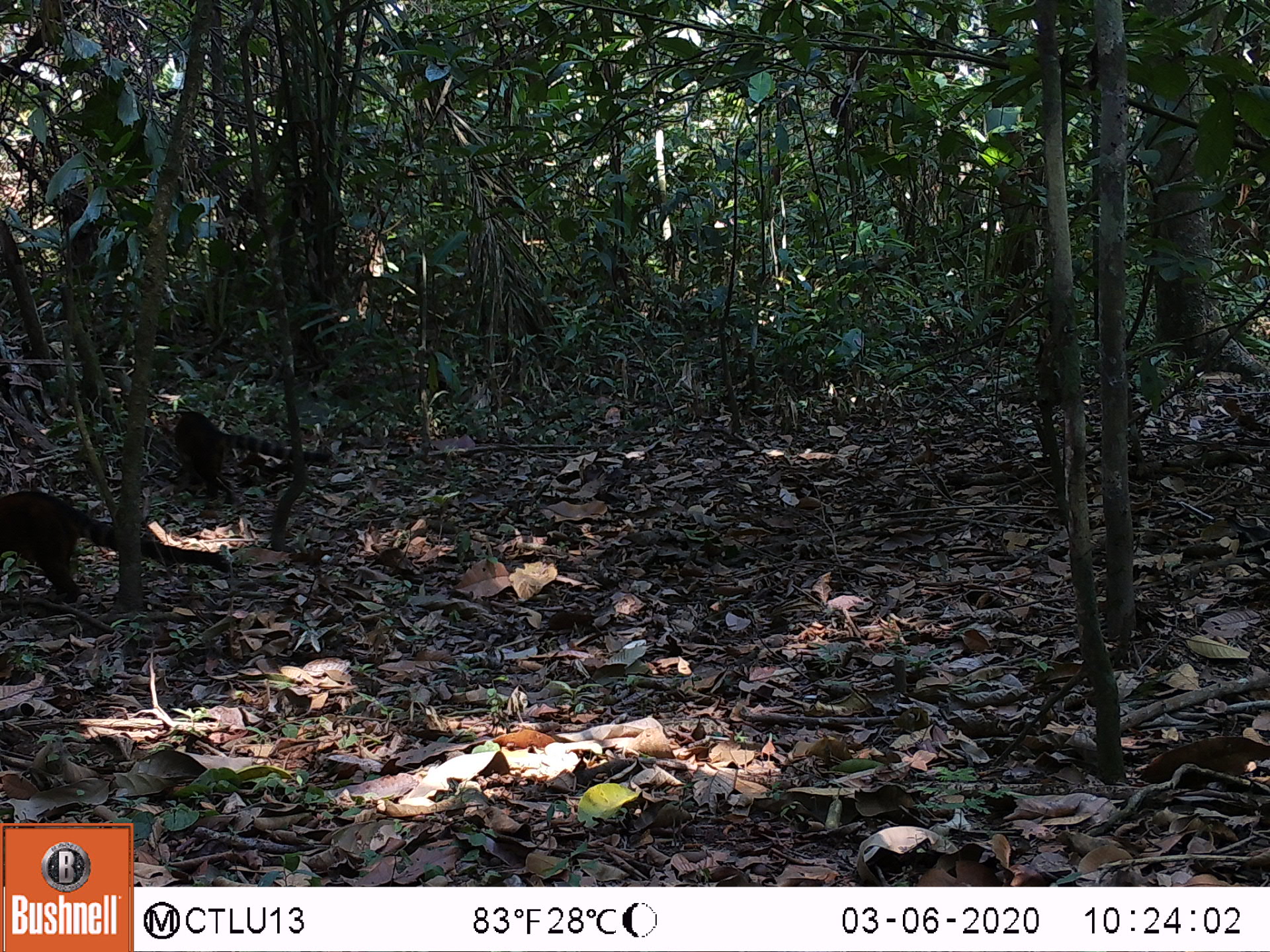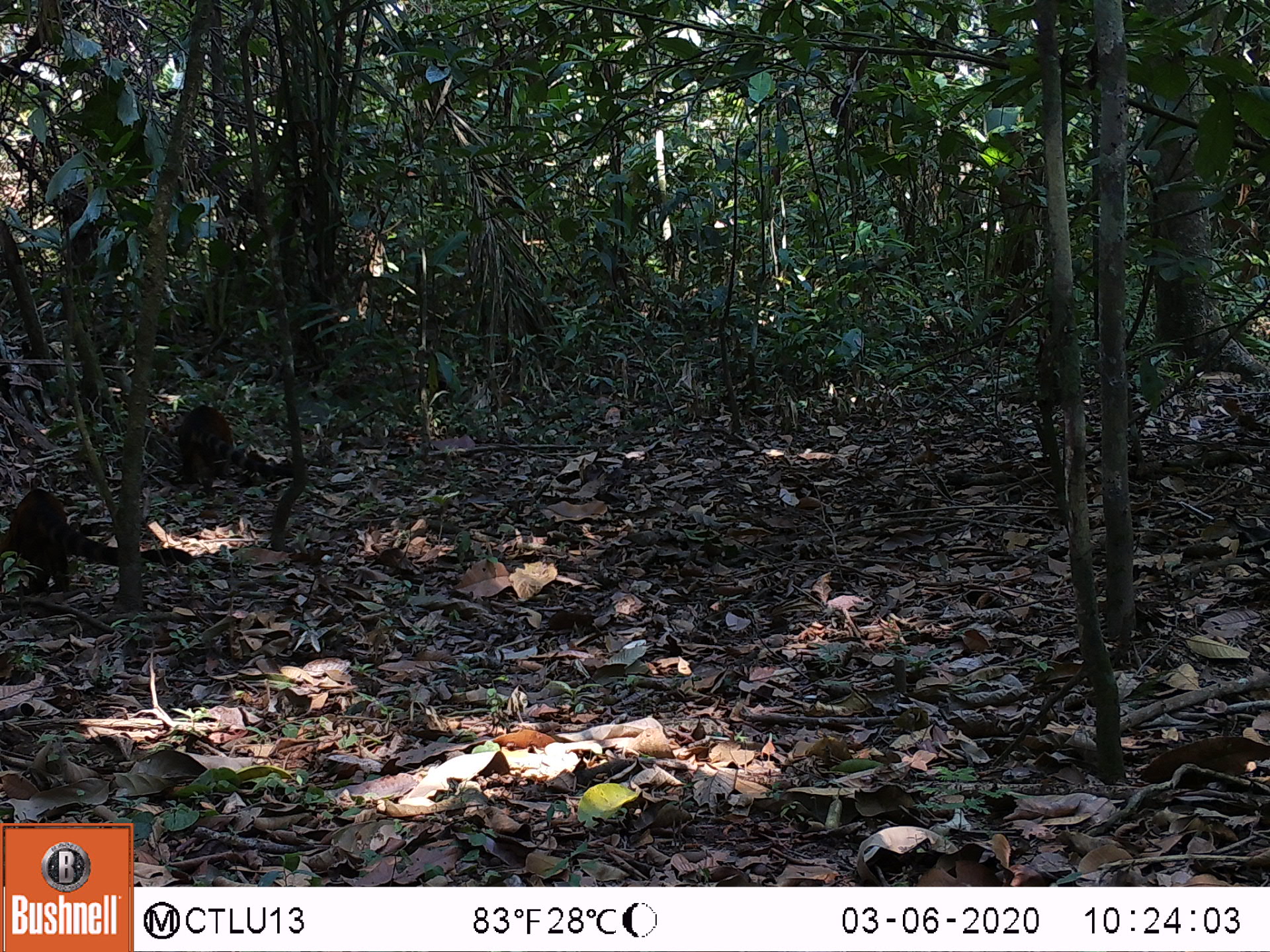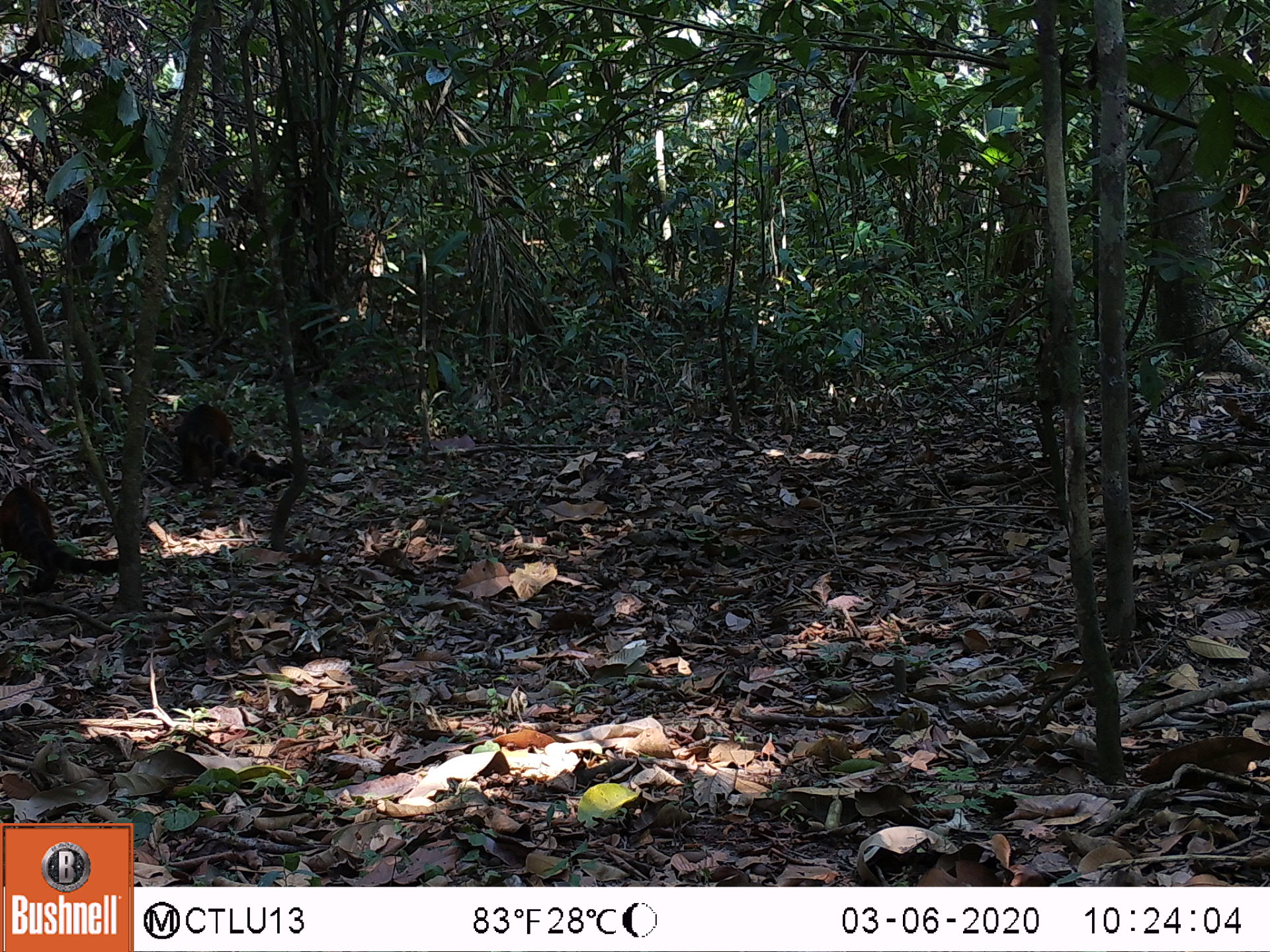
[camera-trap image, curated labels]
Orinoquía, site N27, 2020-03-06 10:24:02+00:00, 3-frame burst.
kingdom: Animalia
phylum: Chordata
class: Mammalia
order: Carnivora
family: Procyonidae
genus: Nasua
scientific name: Nasua nasua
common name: south american coati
South american coati (Nasua nasua).